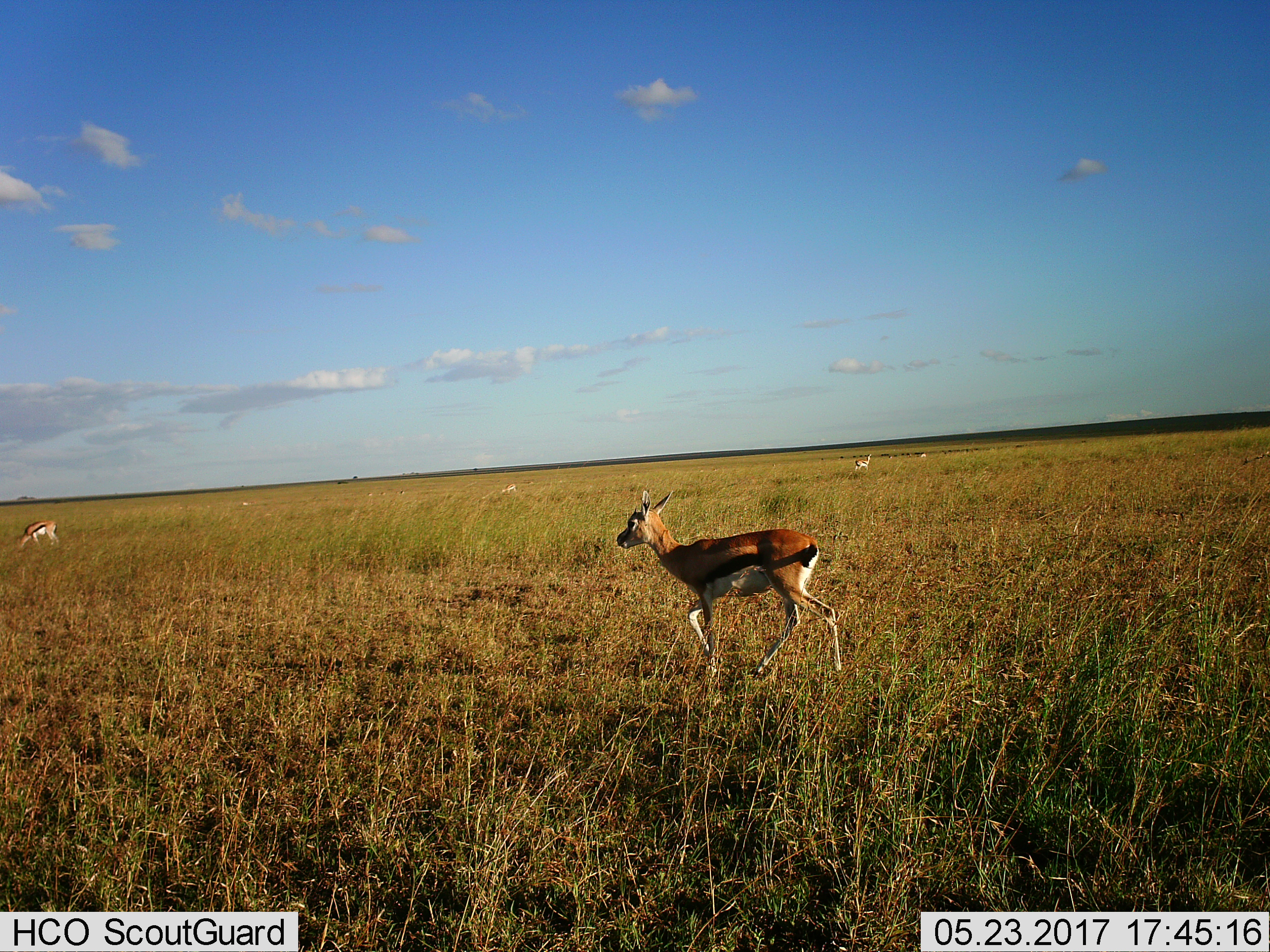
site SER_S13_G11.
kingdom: Animalia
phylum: Chordata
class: Mammalia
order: Artiodactyla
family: Bovidae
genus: Eudorcas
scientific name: Eudorcas thomsonii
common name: thomson's gazelle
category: gazellethomsons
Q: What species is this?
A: Gazellethomsons (thomson's gazelle) (Eudorcas thomsonii).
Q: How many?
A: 6.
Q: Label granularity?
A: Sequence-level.